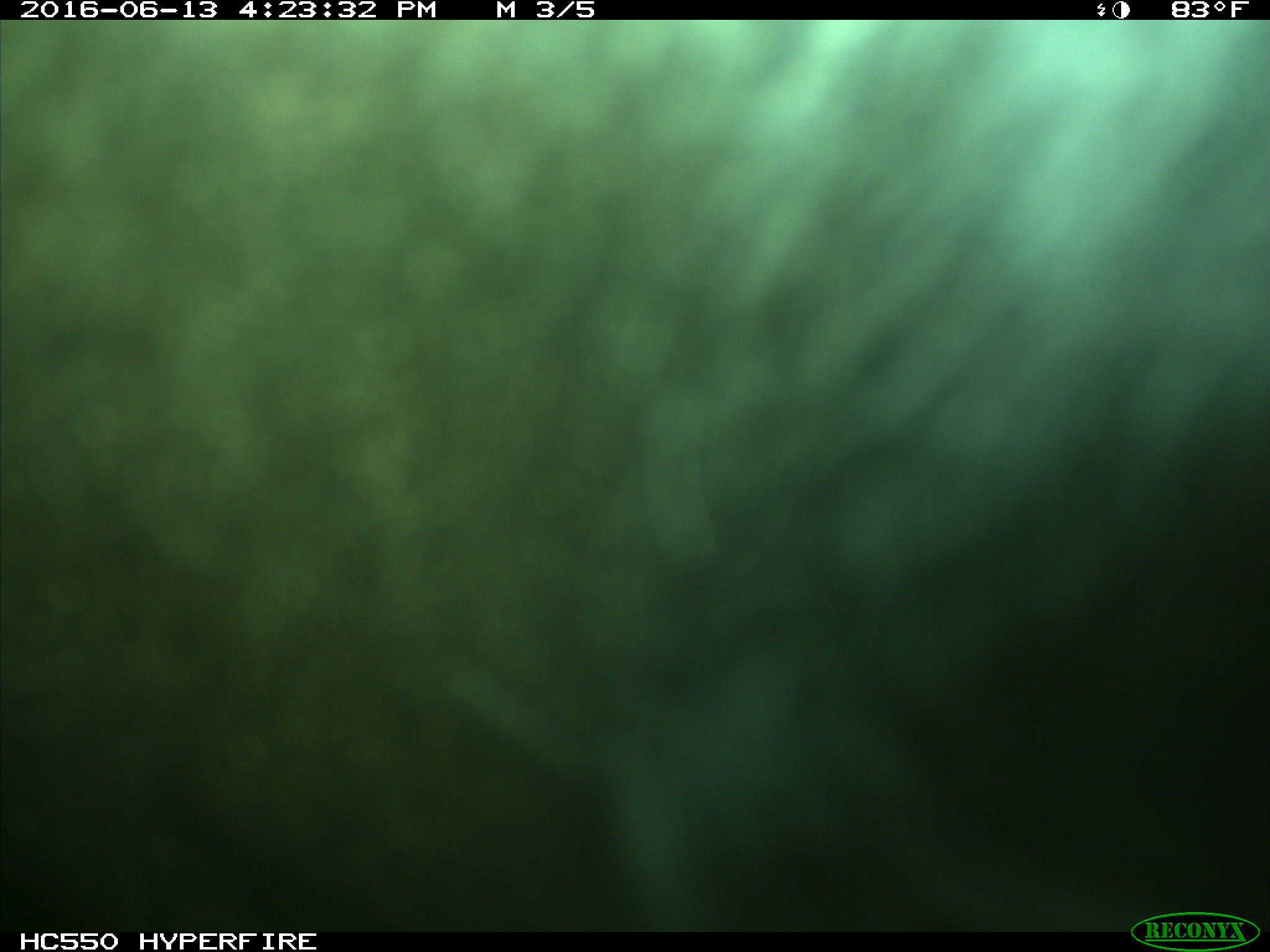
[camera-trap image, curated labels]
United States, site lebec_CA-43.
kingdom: Animalia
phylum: Chordata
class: Mammalia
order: Artiodactyla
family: Bovidae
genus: Bos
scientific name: Bos taurus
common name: domestic cow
Bos taurus (domestic cow).